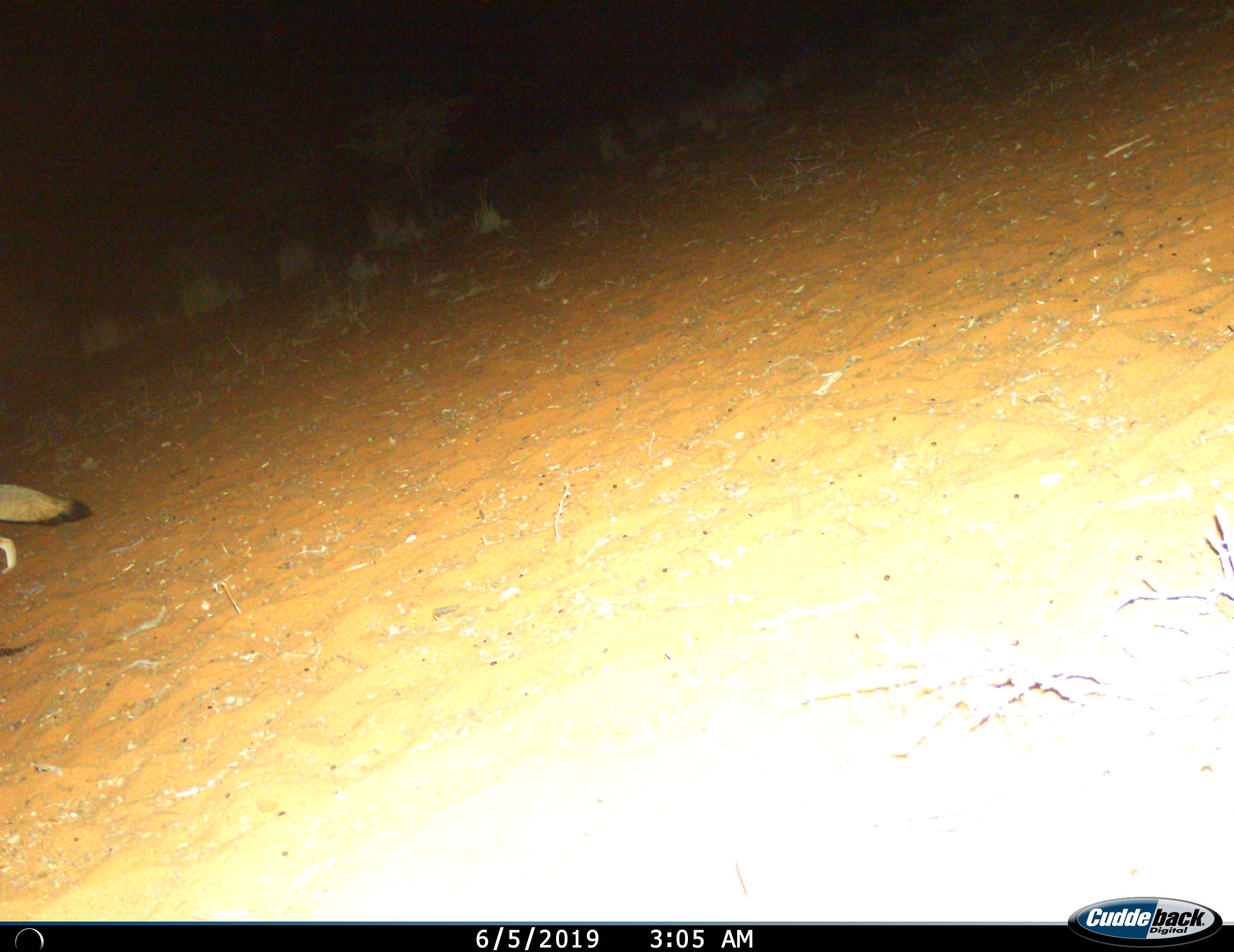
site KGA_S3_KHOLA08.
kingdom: Animalia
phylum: Chordata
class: Mammalia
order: Carnivora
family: Canidae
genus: Vulpes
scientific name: Vulpes chama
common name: cape fox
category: foxcape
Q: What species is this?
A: Foxcape (cape fox) (Vulpes chama).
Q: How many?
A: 1.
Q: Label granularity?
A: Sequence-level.